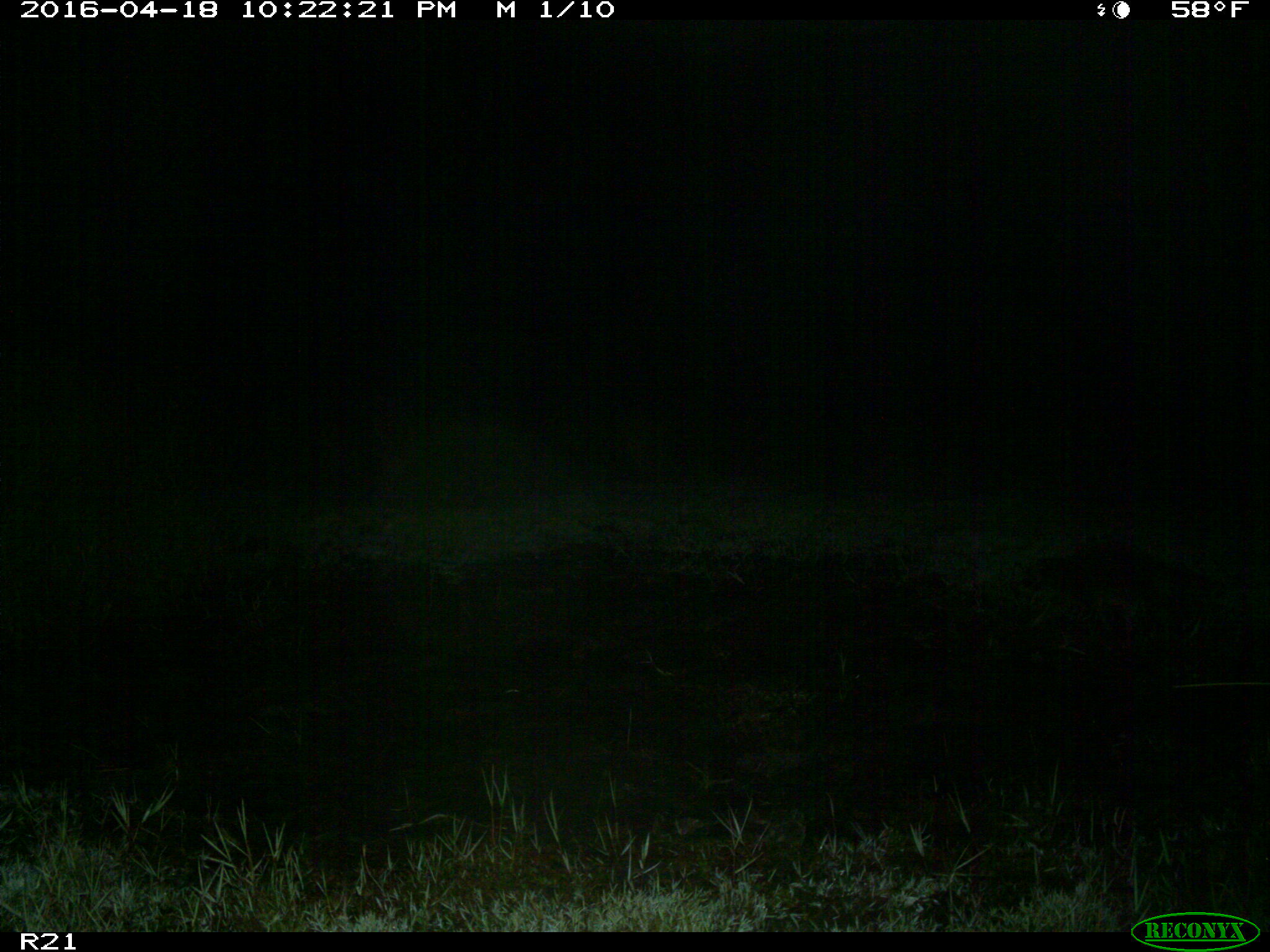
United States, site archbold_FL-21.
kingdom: Animalia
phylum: Chordata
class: Mammalia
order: Carnivora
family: Procyonidae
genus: Procyon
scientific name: Procyon lotor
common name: common raccoon